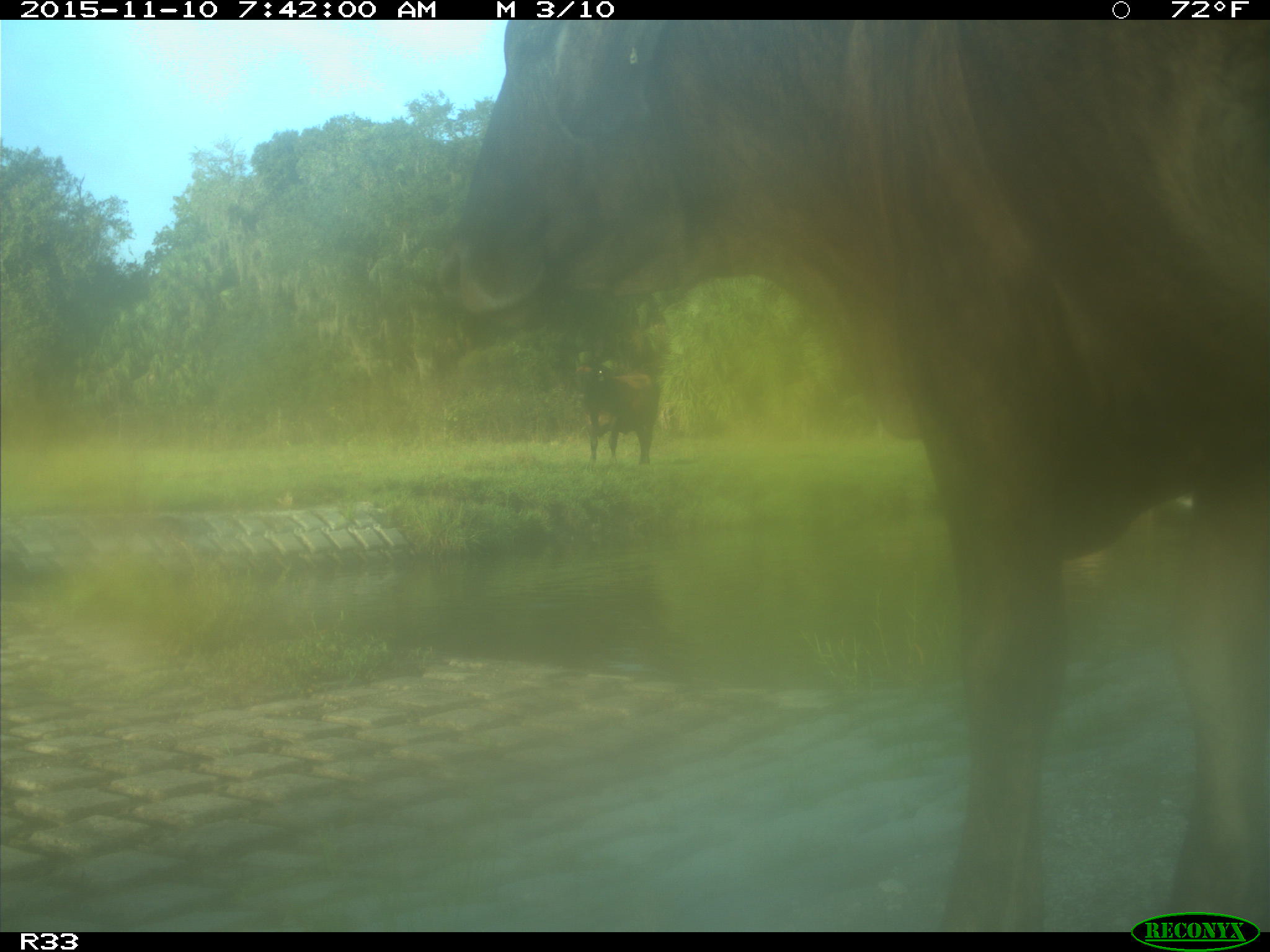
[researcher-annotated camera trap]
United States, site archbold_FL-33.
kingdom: Animalia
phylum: Chordata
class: Mammalia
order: Artiodactyla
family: Bovidae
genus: Bos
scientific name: Bos taurus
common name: domestic cow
Bos taurus (domestic cow).